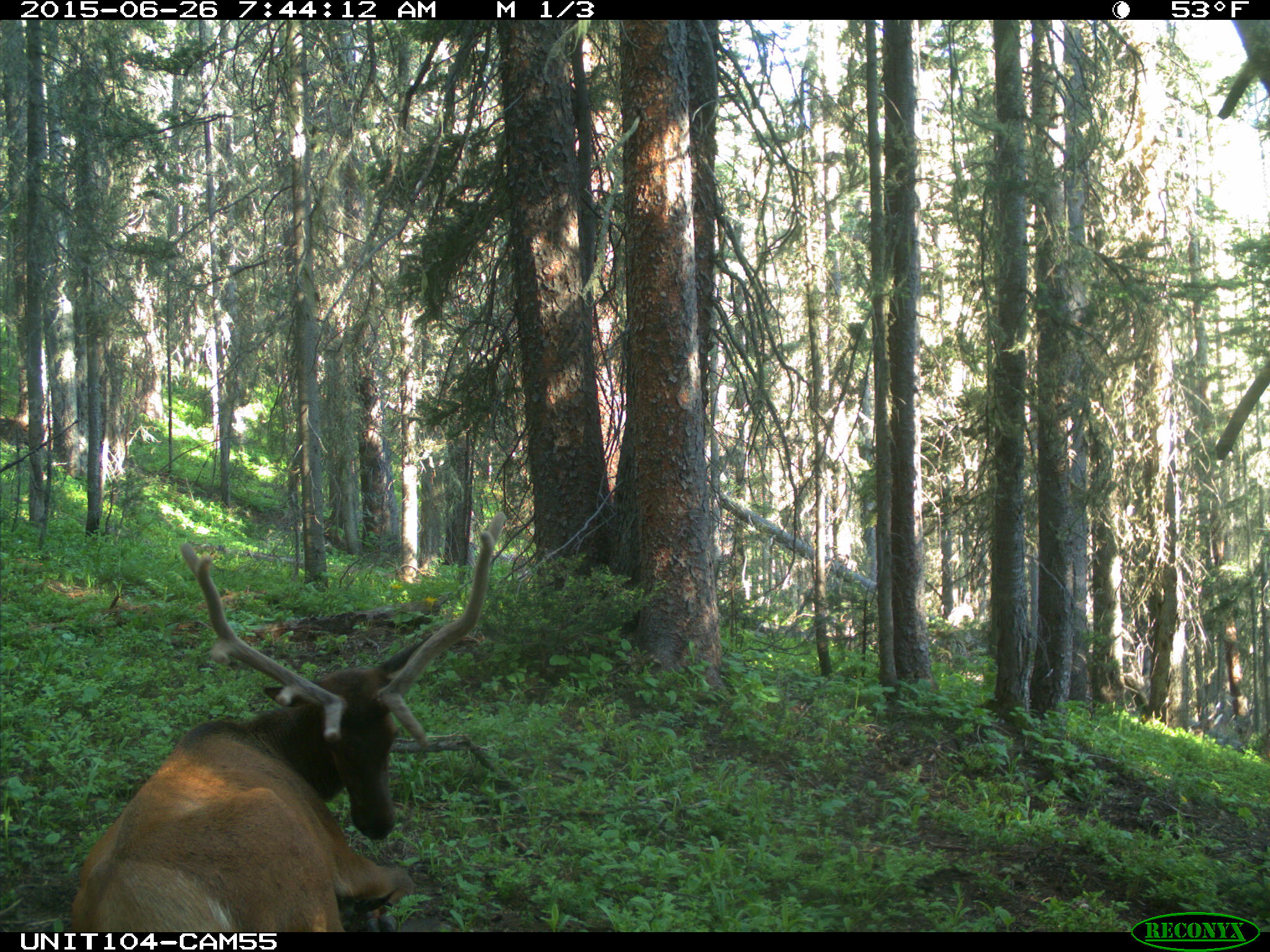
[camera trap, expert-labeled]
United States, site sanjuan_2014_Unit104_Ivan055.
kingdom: Animalia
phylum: Chordata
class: Mammalia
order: Artiodactyla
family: Cervidae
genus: Cervus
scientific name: Cervus elaphus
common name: red deer